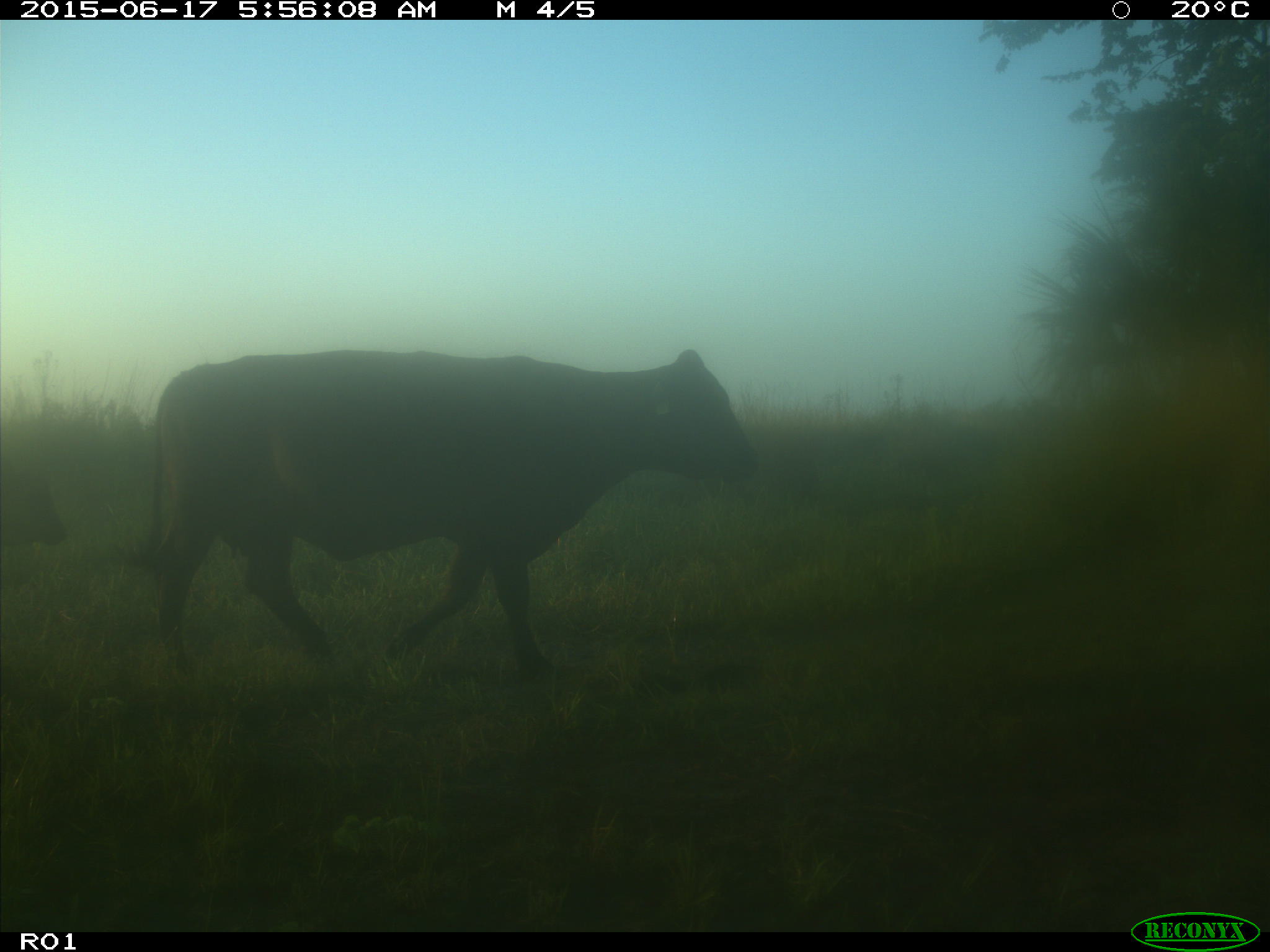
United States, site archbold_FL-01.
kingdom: Animalia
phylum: Chordata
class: Mammalia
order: Artiodactyla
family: Bovidae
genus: Bos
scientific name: Bos taurus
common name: domestic cow